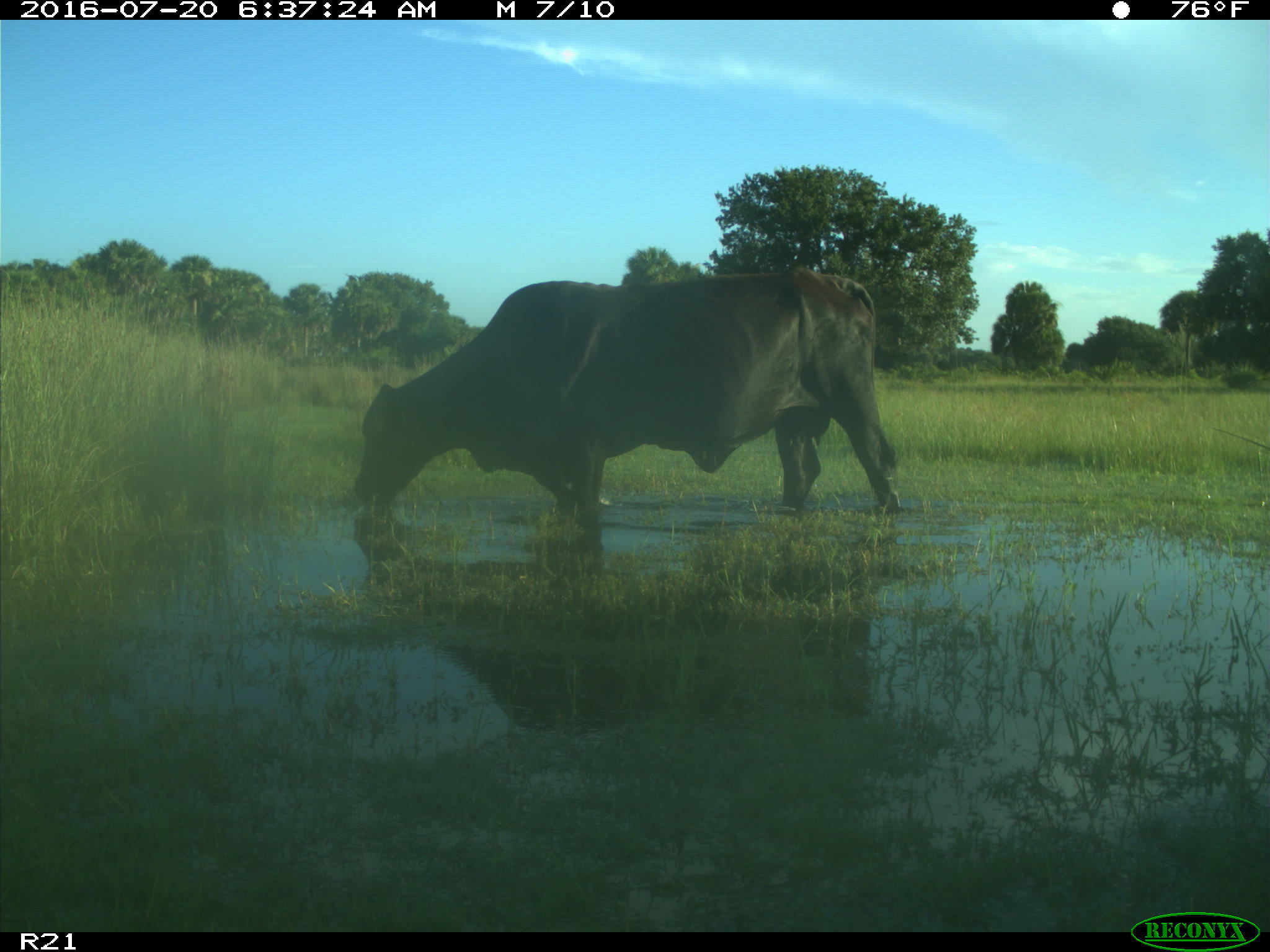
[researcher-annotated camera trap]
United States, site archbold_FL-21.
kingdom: Animalia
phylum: Chordata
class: Mammalia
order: Artiodactyla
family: Bovidae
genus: Bos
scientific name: Bos taurus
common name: domestic cow